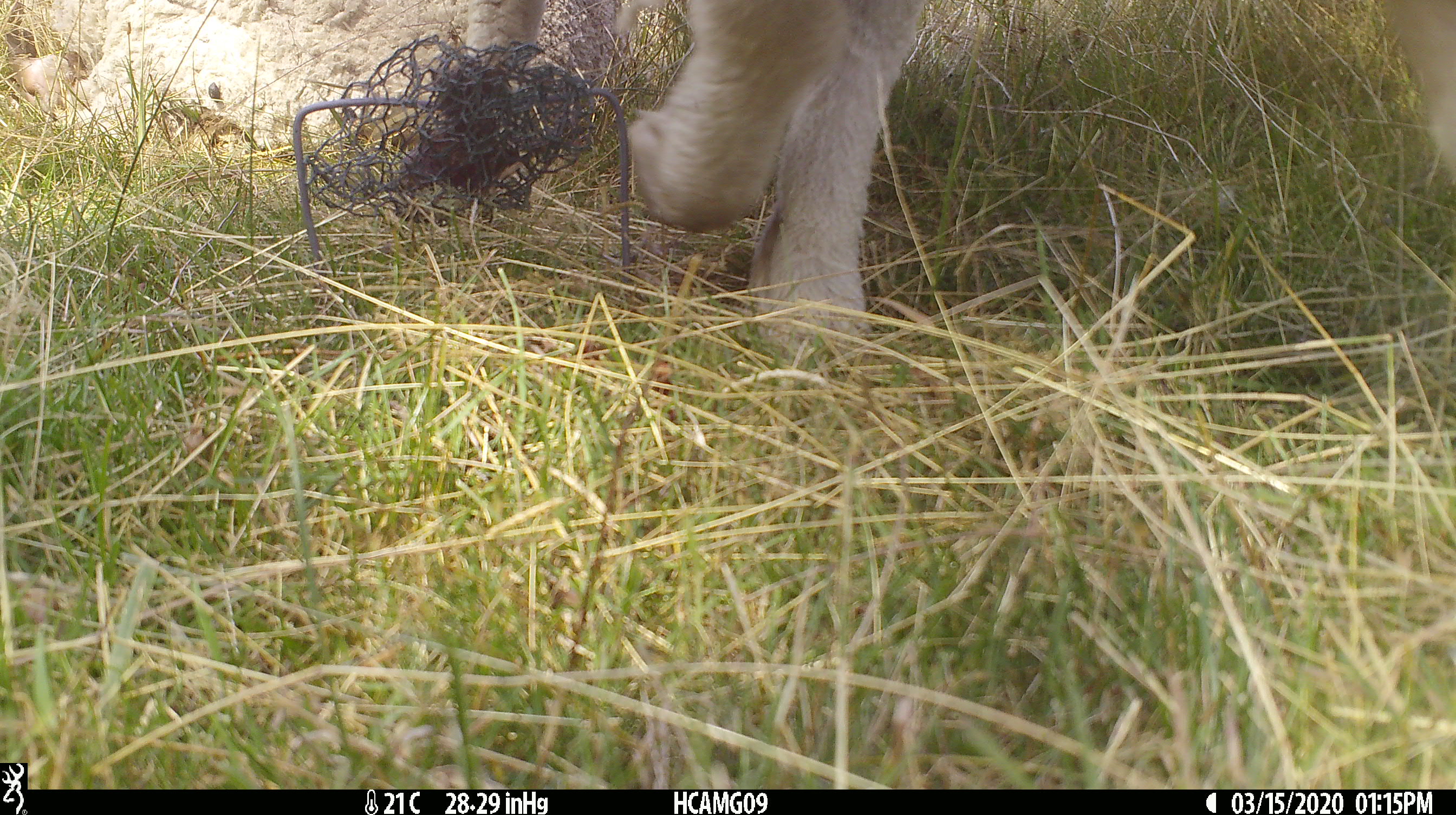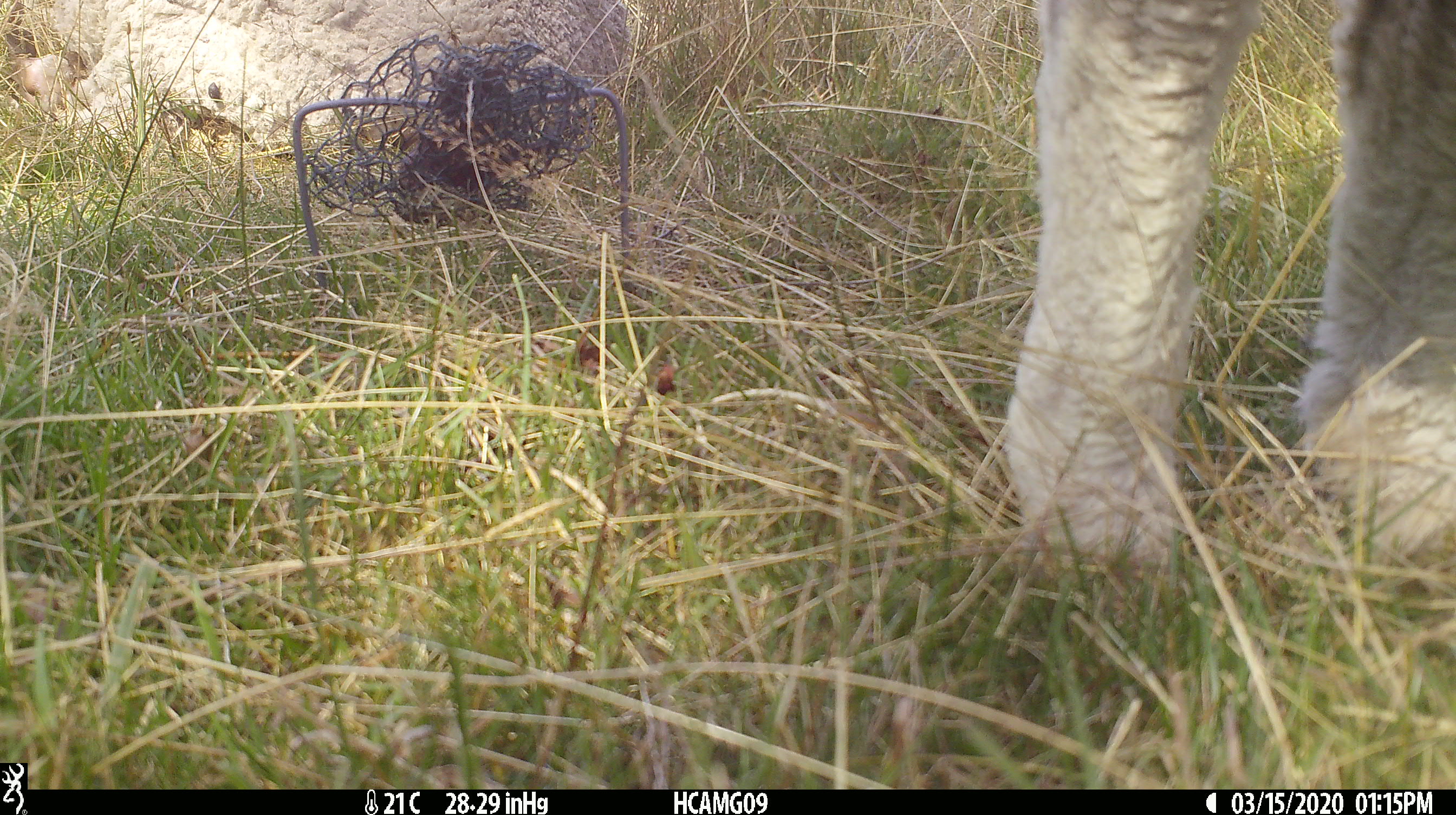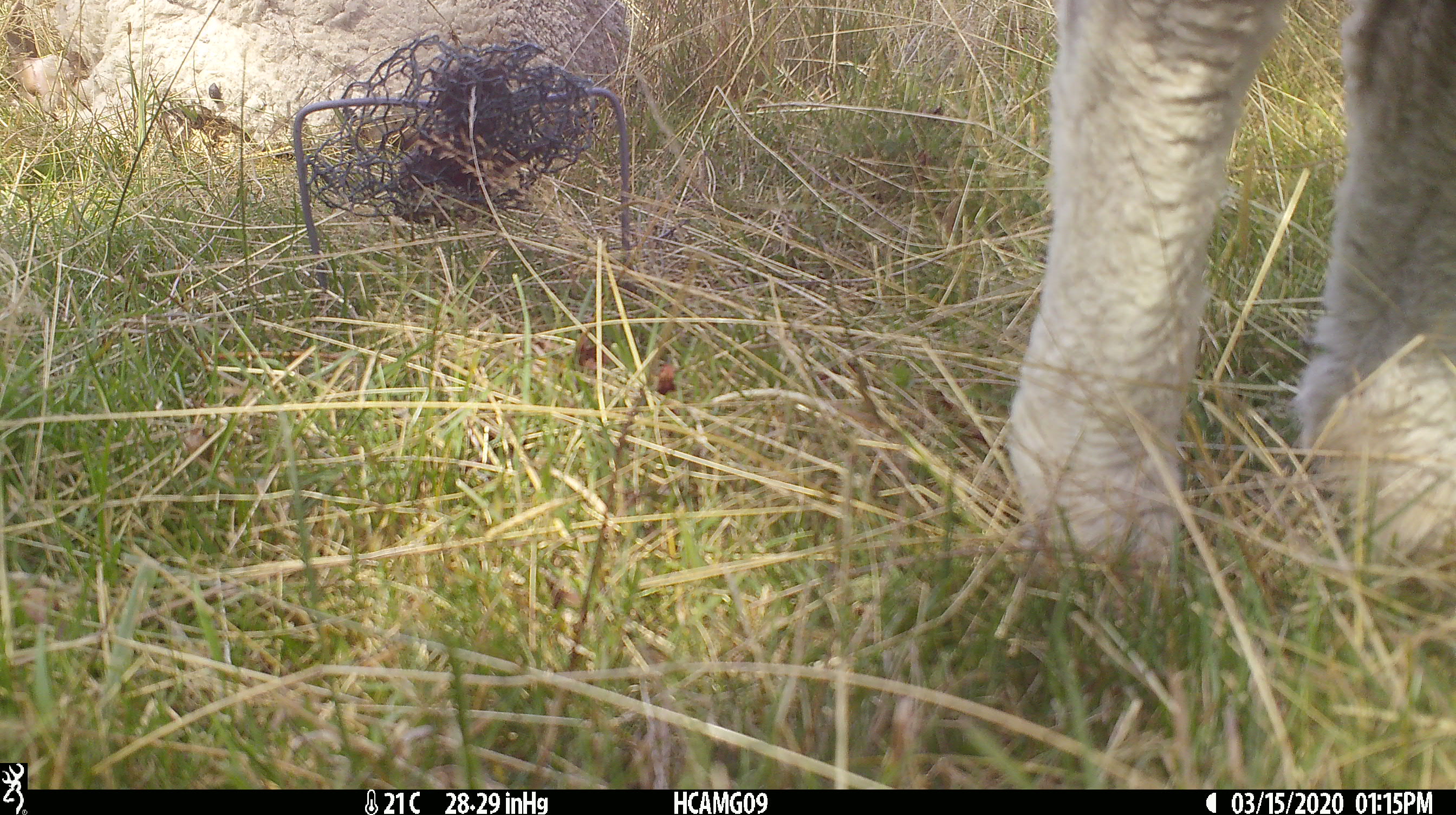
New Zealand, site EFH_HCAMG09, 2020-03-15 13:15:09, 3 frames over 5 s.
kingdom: Animalia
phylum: Chordata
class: Mammalia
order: Artiodactyla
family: Bovidae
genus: Ovis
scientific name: Ovis aries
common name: domestic sheep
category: sheep